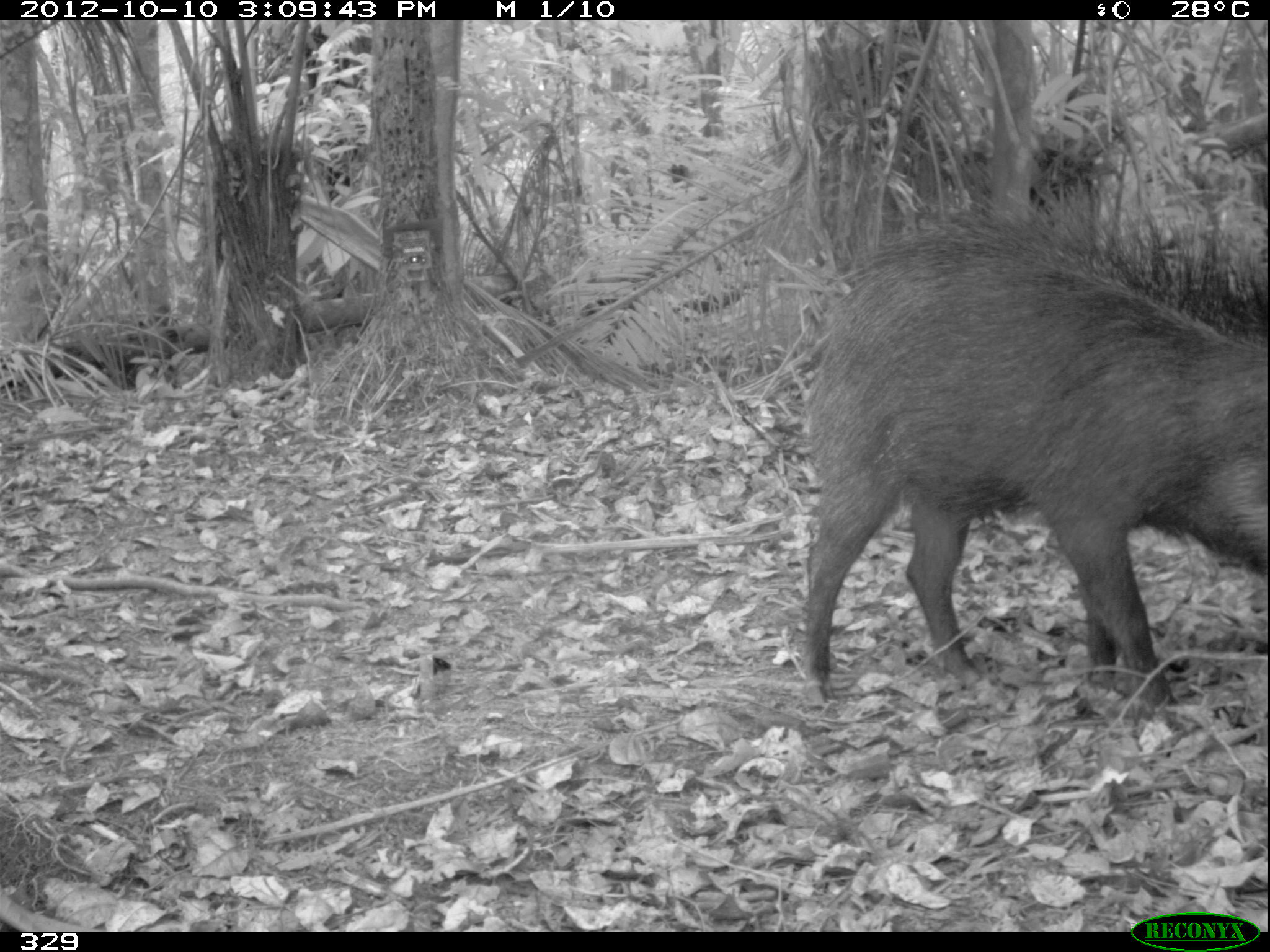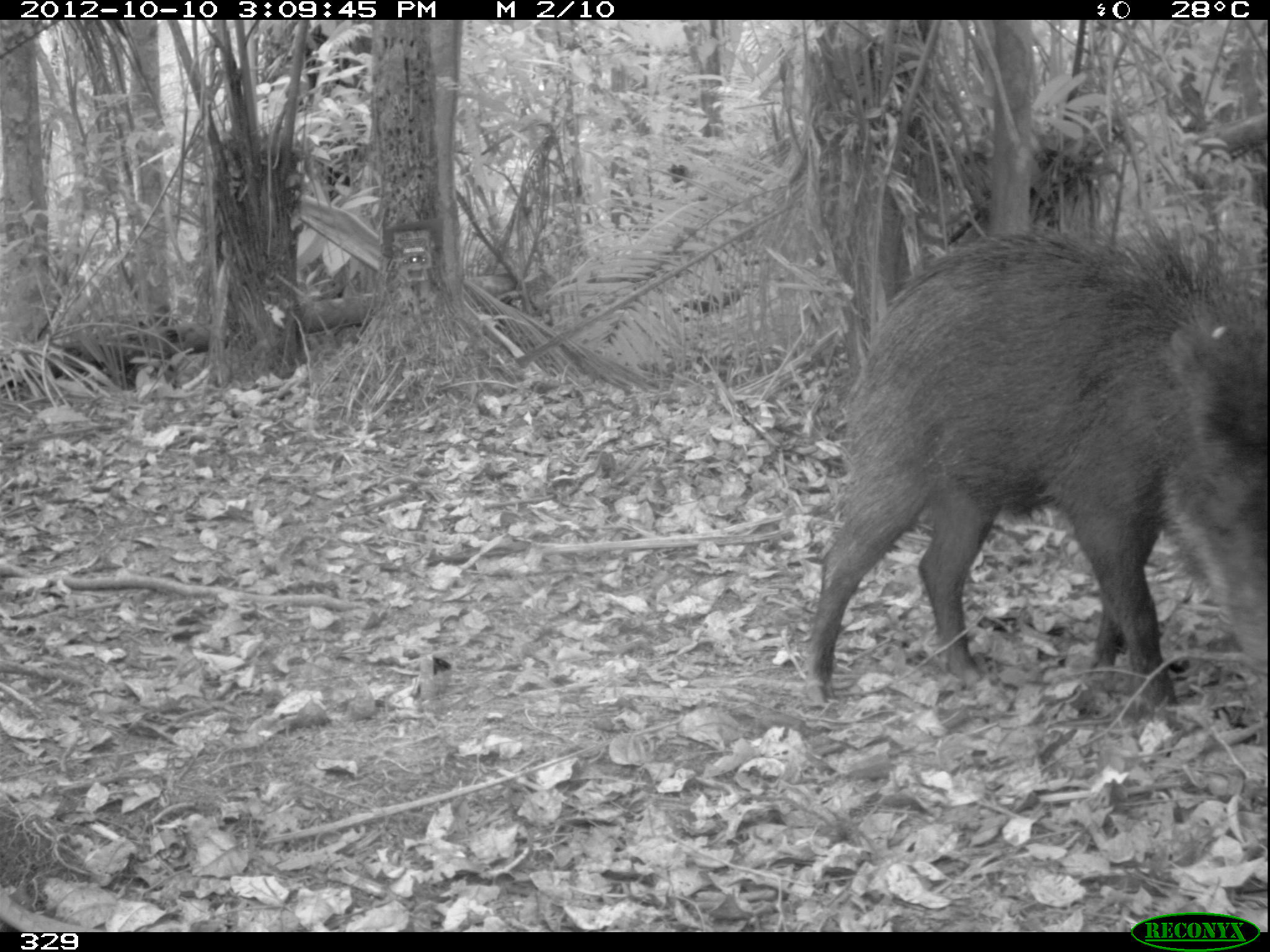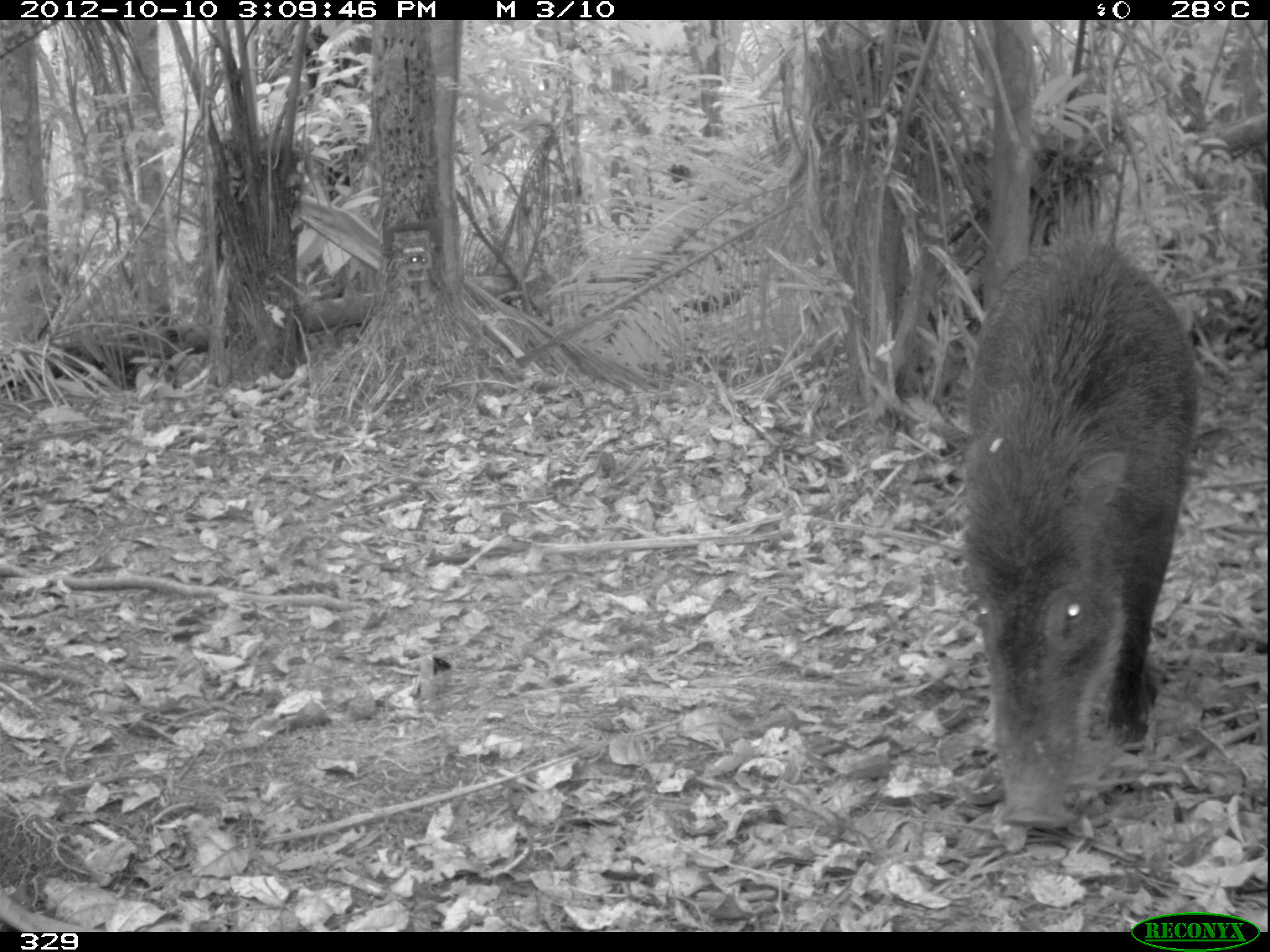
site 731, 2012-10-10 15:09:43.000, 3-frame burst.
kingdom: Animalia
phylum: Chordata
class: Mammalia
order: Artiodactyla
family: Tayassuidae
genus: Tayassu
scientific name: Tayassu pecari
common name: white-lipped peccary